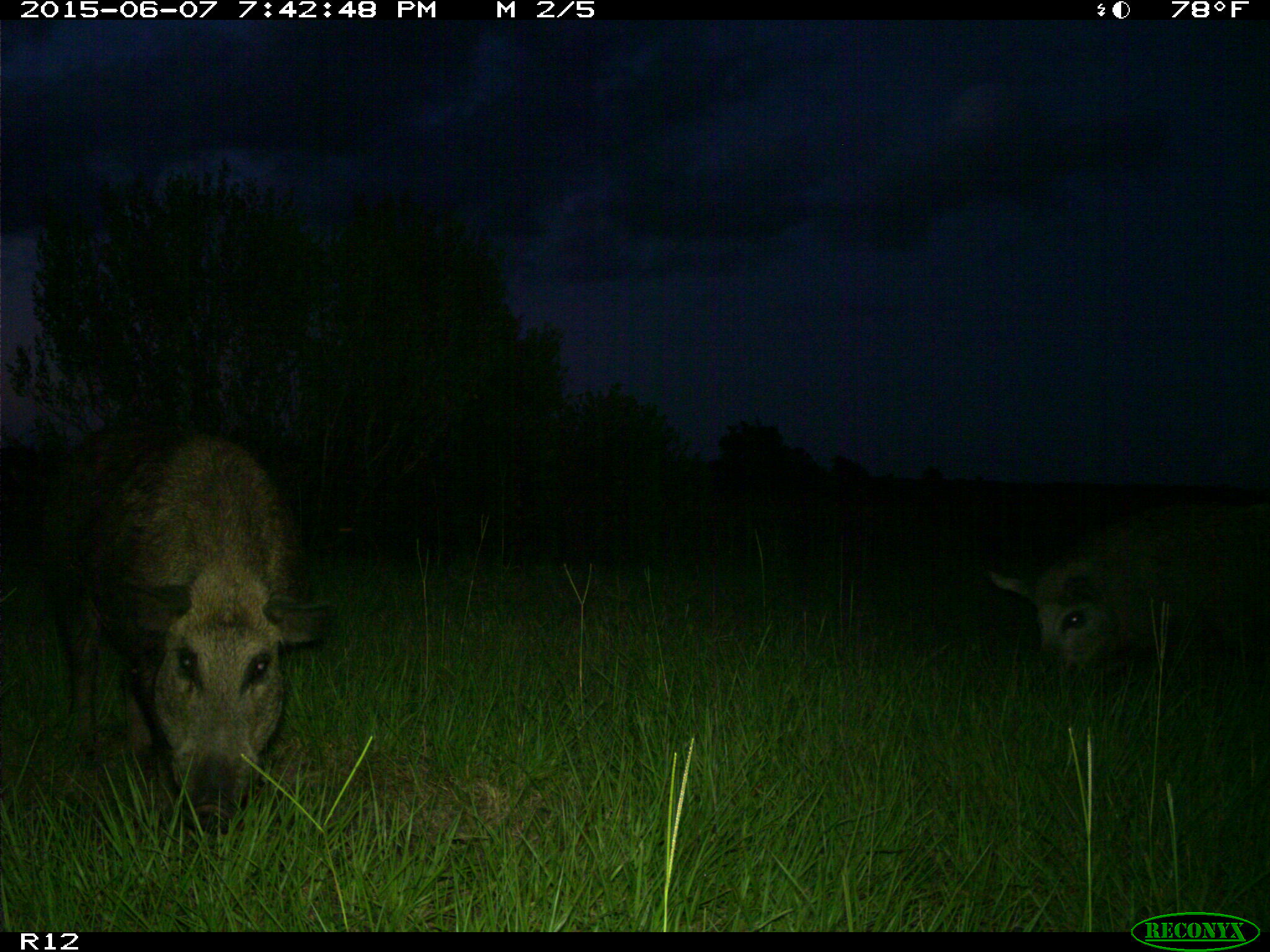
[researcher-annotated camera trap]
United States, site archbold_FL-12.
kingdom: Animalia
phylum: Chordata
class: Mammalia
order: Artiodactyla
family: Suidae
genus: Sus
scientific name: Sus scrofa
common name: wild boar